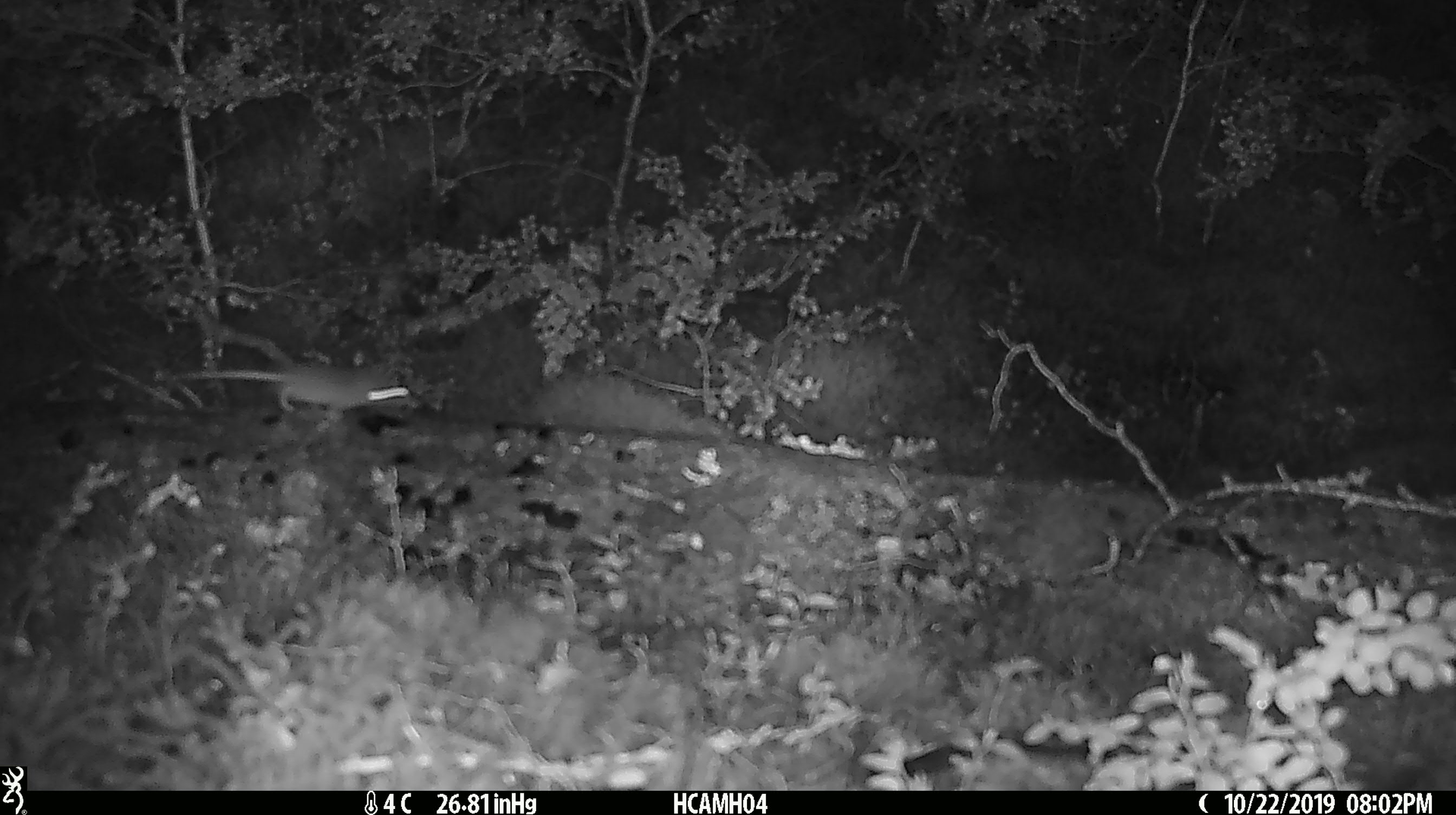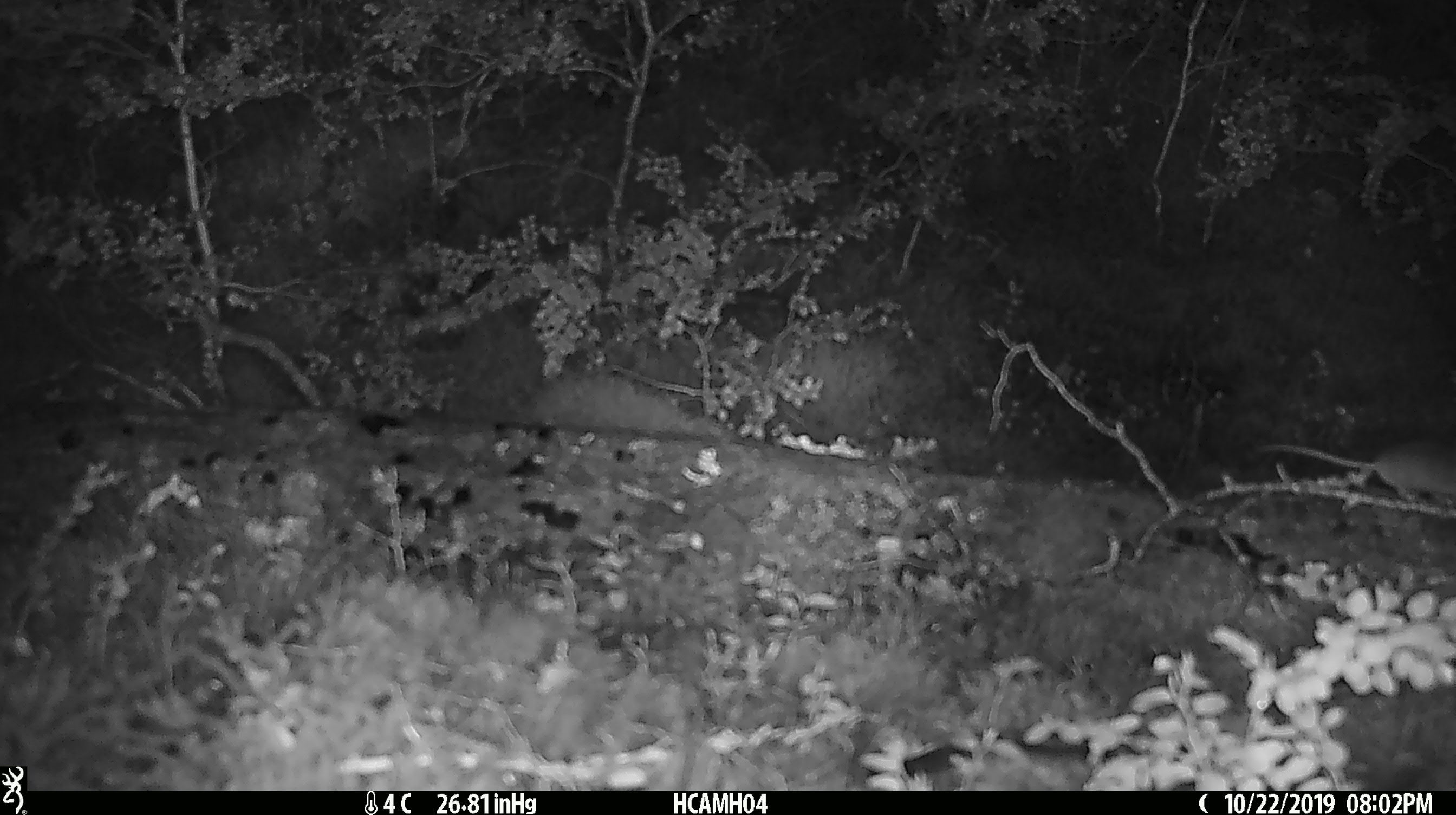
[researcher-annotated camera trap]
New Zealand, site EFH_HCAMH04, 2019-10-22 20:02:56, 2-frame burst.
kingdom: Animalia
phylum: Chordata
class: Mammalia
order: Rodentia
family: Muridae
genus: Mus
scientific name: Mus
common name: mouse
Mouse (Mus).